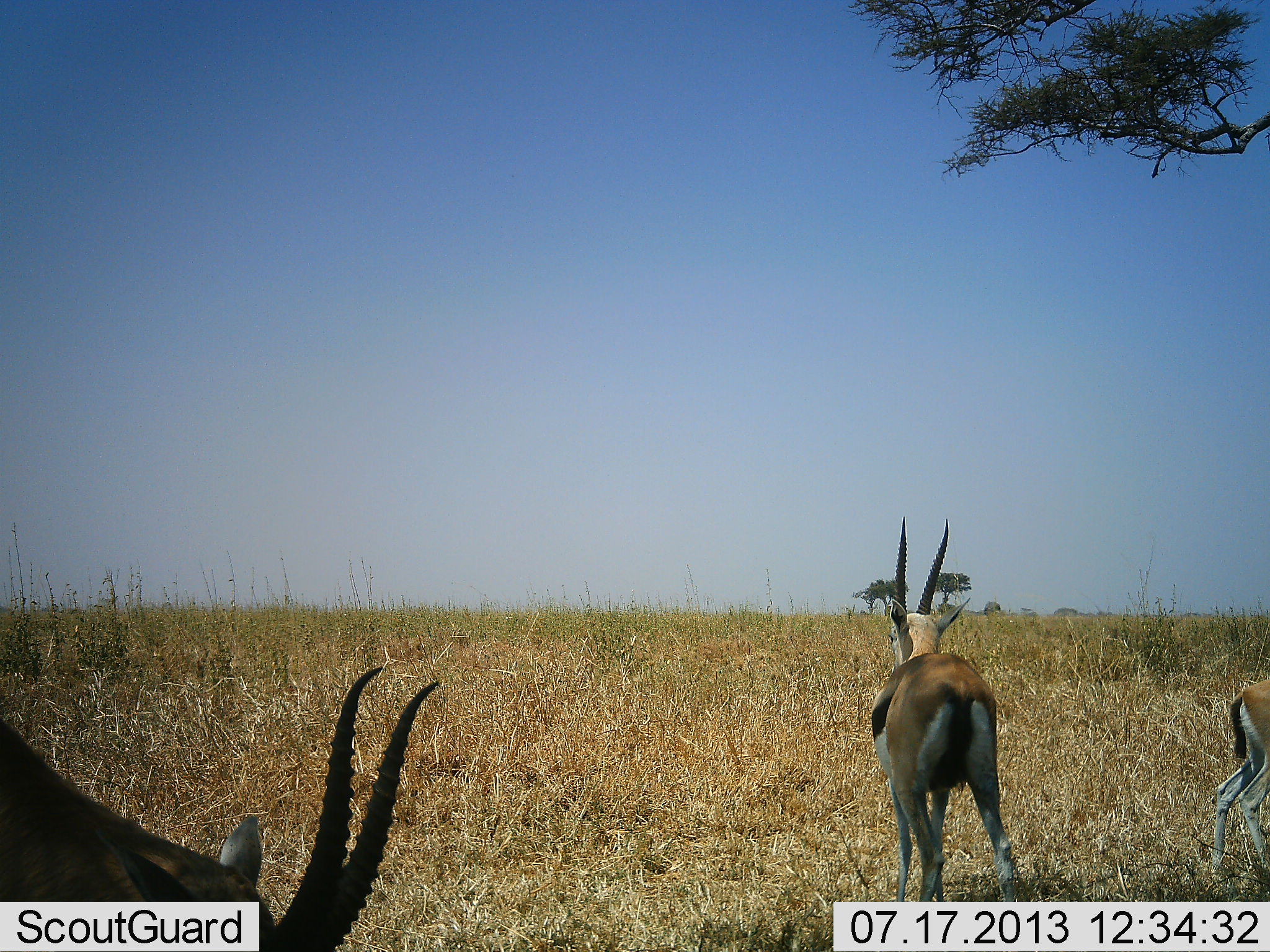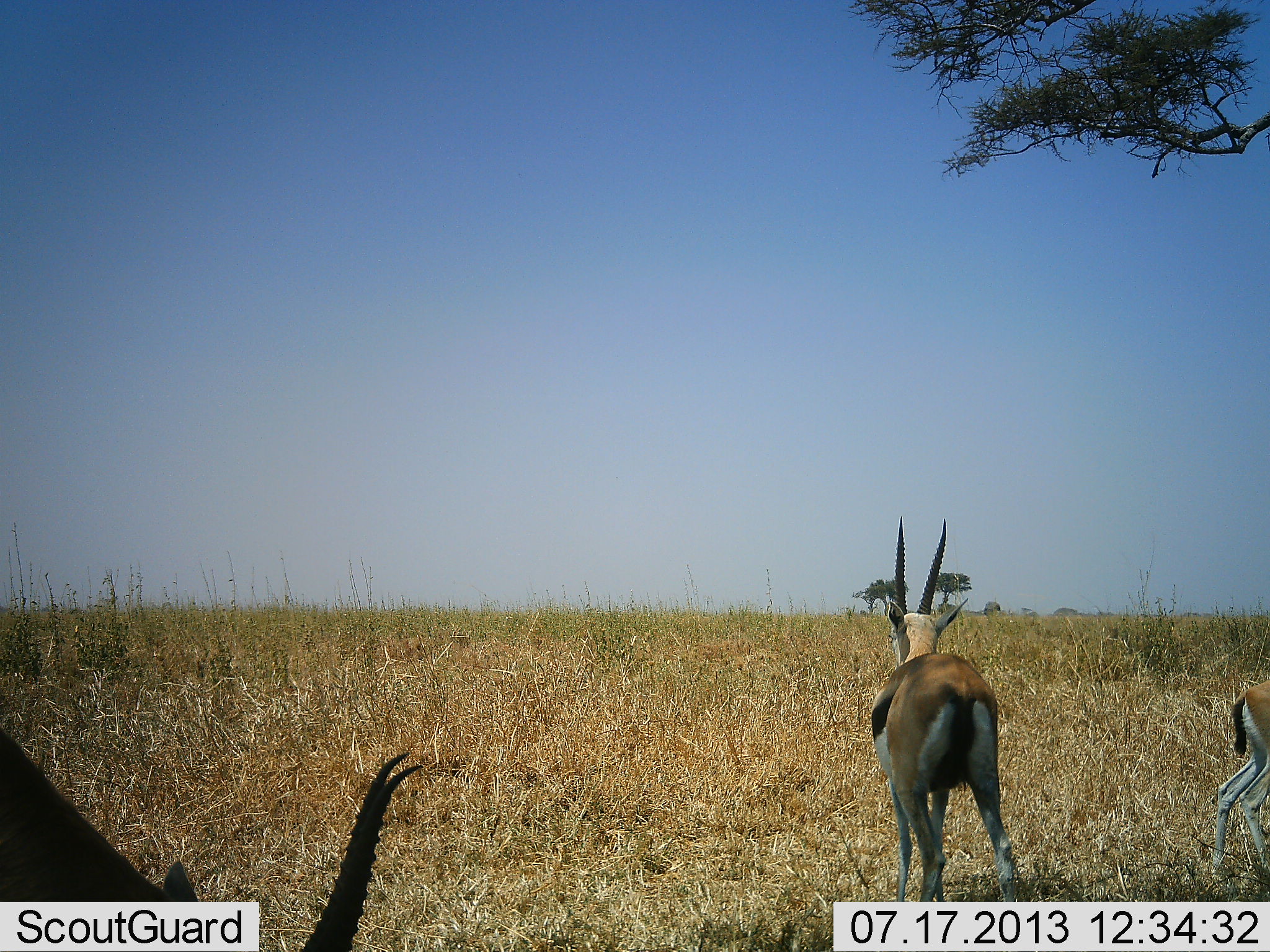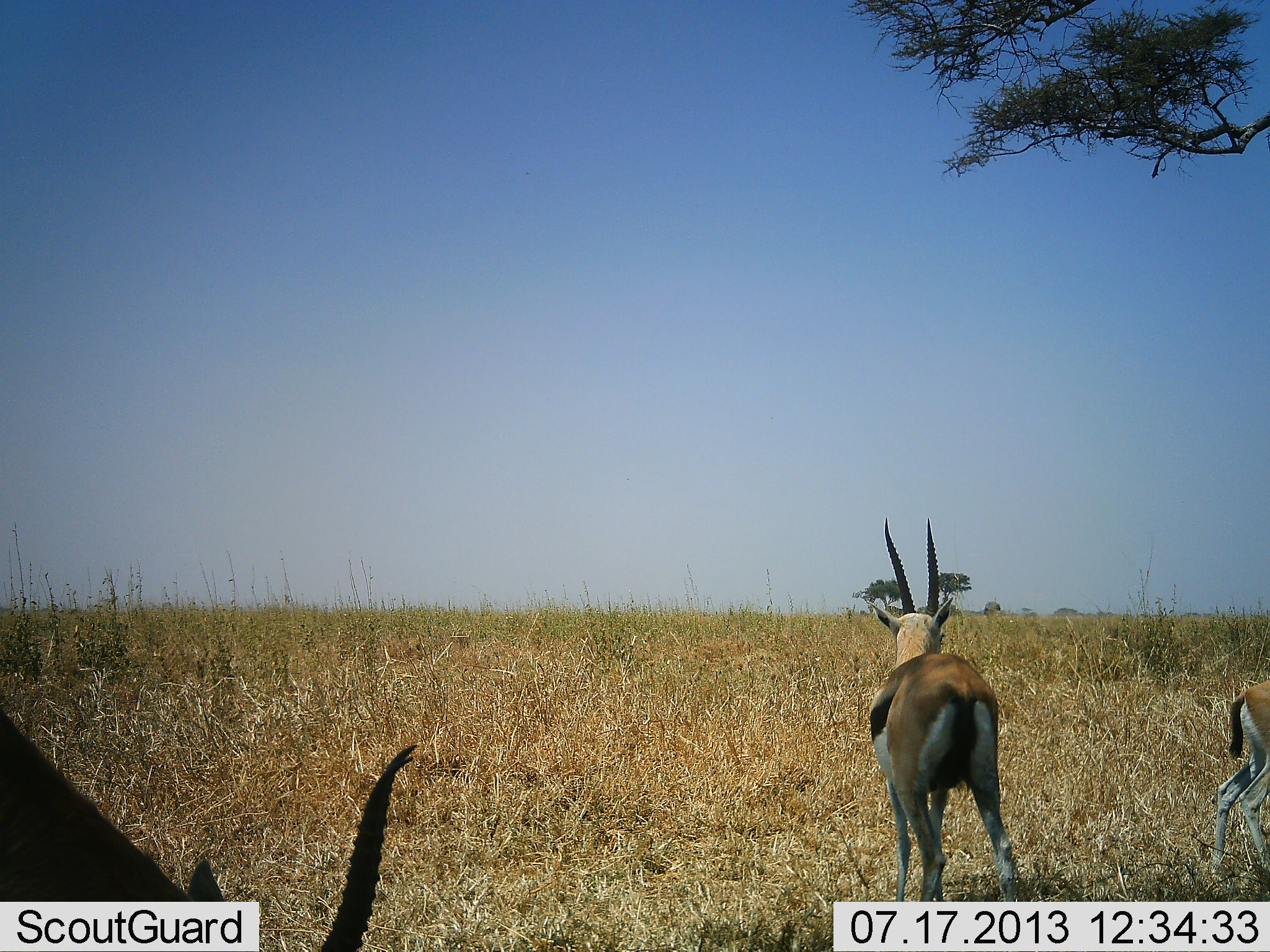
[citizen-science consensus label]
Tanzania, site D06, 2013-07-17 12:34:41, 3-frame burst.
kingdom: Animalia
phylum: Chordata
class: Mammalia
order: Artiodactyla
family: Bovidae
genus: Eudorcas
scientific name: Eudorcas thomsonii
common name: thomson's gazelle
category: gazellethomsons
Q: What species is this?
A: Gazellethomsons (thomson's gazelle) (Eudorcas thomsonii).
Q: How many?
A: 3.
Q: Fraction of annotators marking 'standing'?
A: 92%.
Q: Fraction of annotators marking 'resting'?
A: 0%.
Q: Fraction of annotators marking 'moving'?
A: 4%.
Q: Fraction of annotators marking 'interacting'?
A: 0%.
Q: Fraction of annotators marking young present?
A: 4%.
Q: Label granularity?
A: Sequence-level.